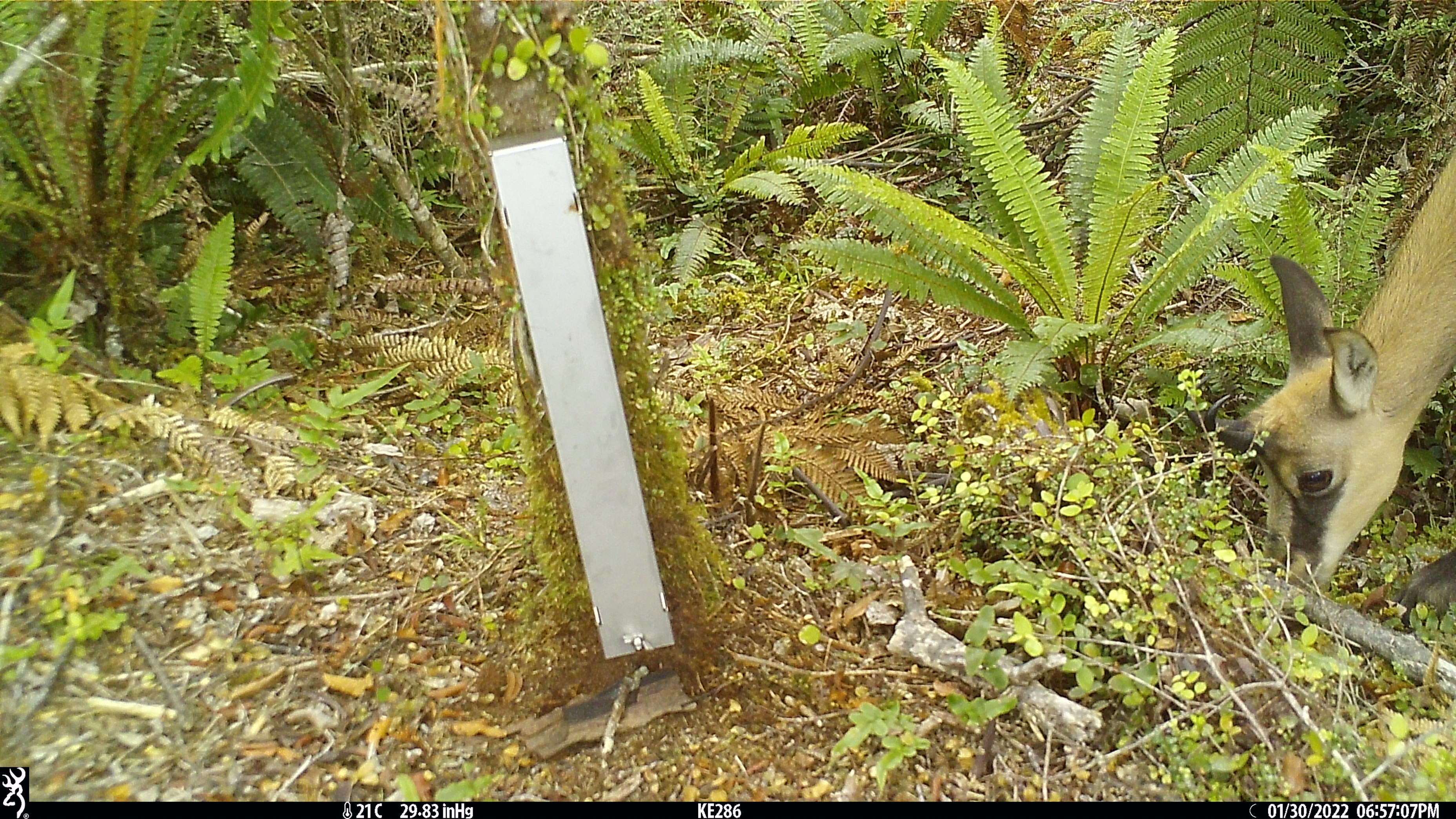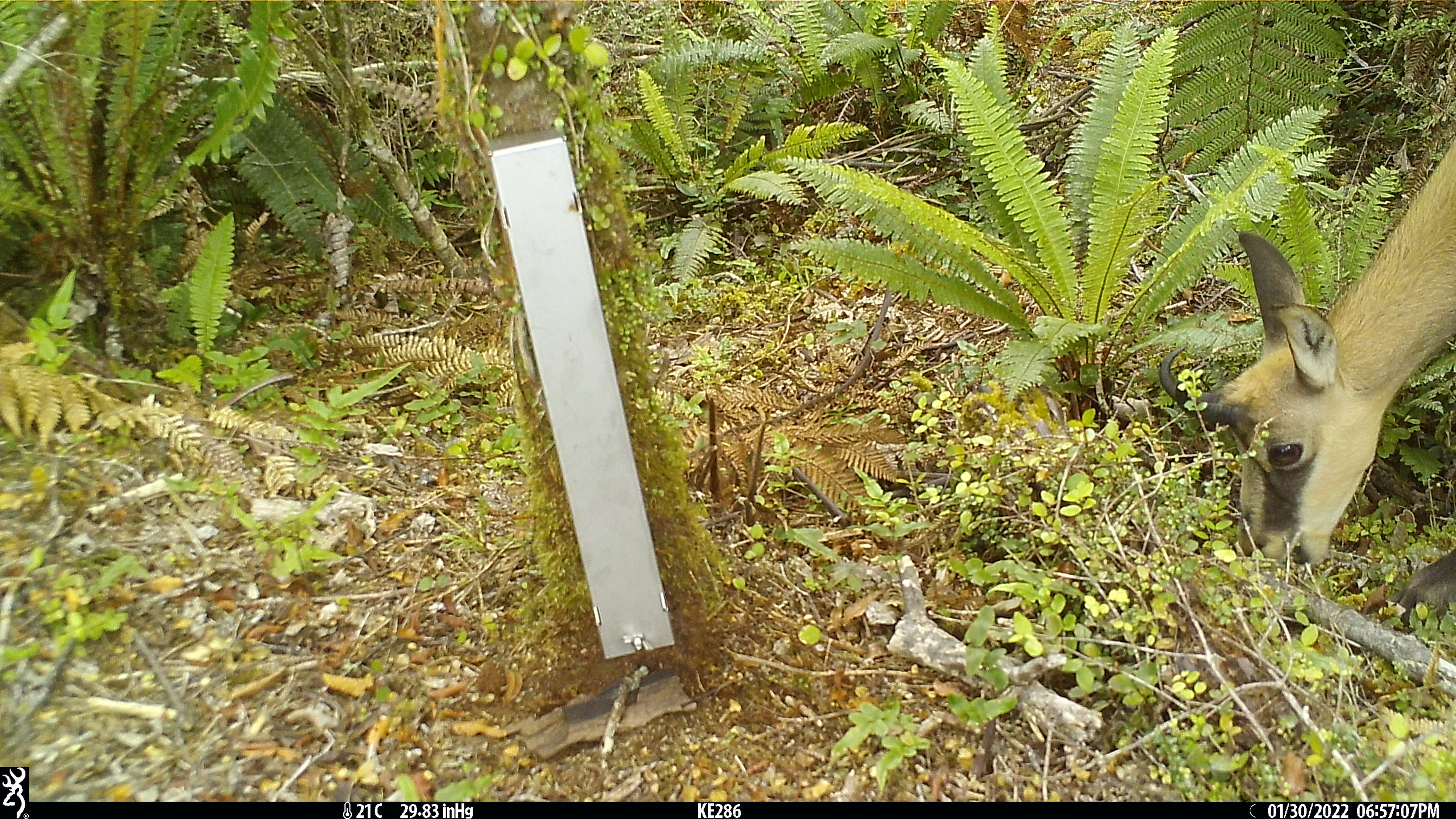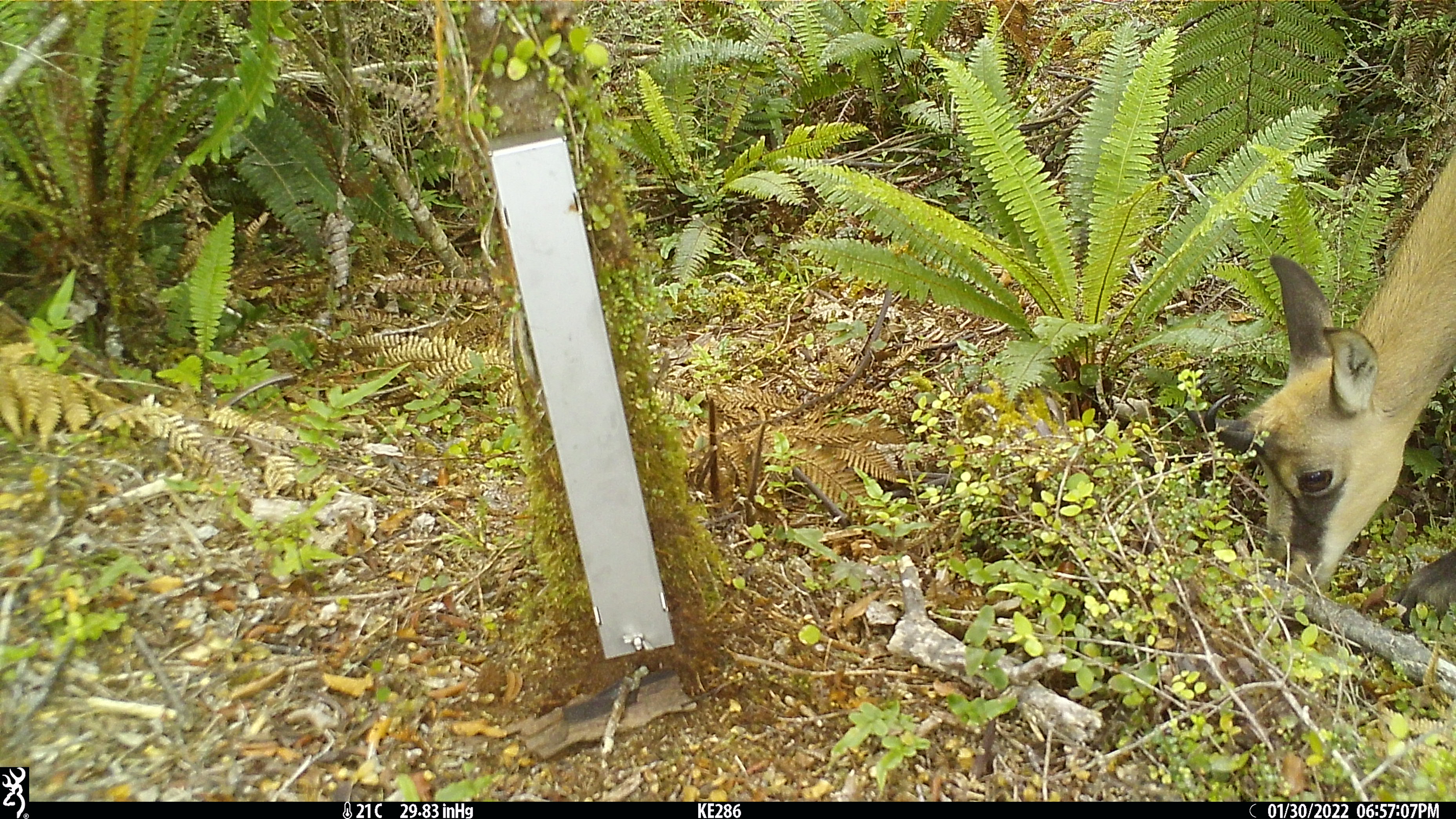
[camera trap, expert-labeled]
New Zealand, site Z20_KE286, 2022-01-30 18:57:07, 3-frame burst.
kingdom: Animalia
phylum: Chordata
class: Mammalia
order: Artiodactyla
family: Bovidae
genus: Rupicapra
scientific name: Rupicapra rupicapra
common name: alpine chamois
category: chamois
Chamois (alpine chamois) (Rupicapra rupicapra).